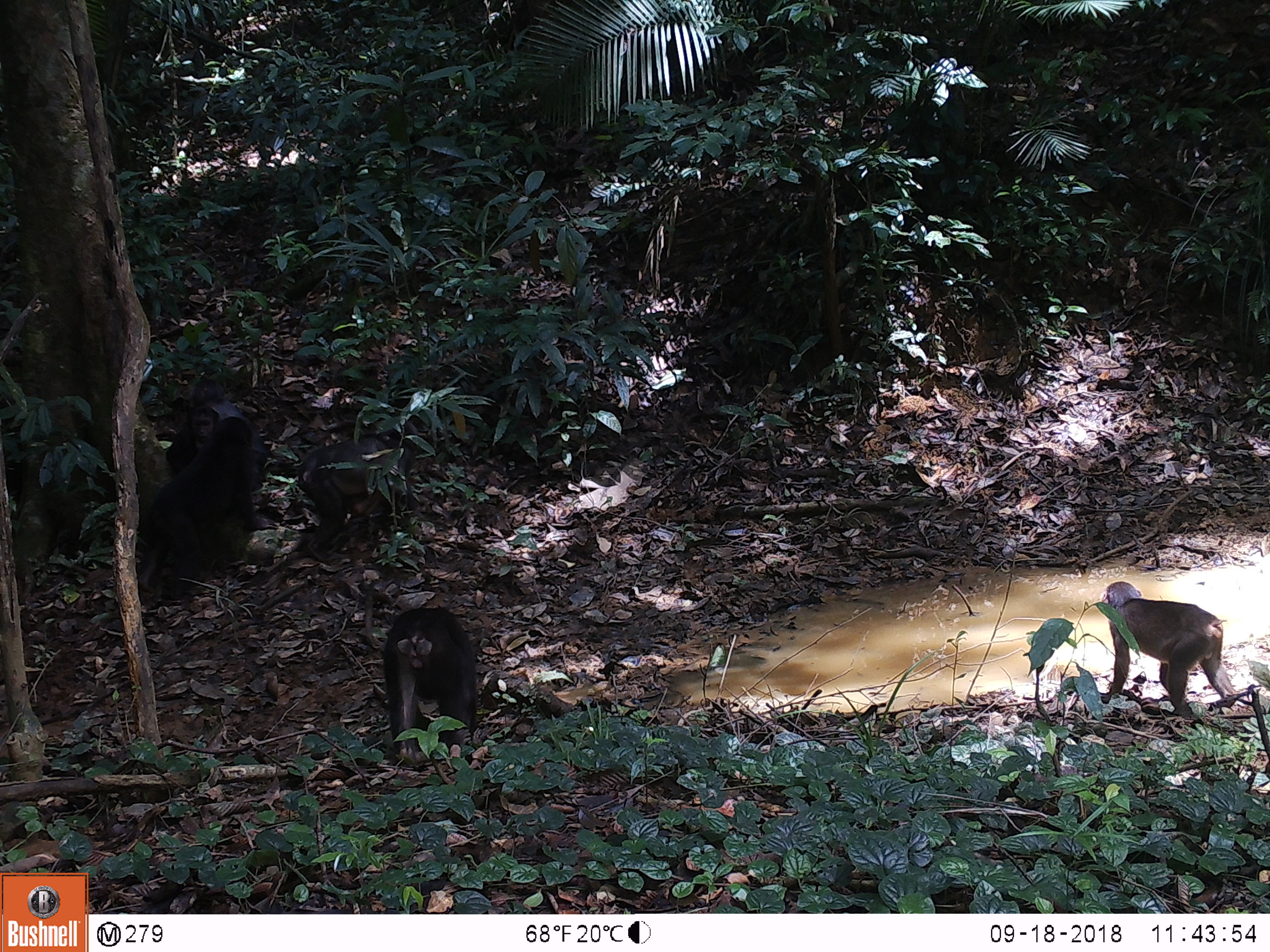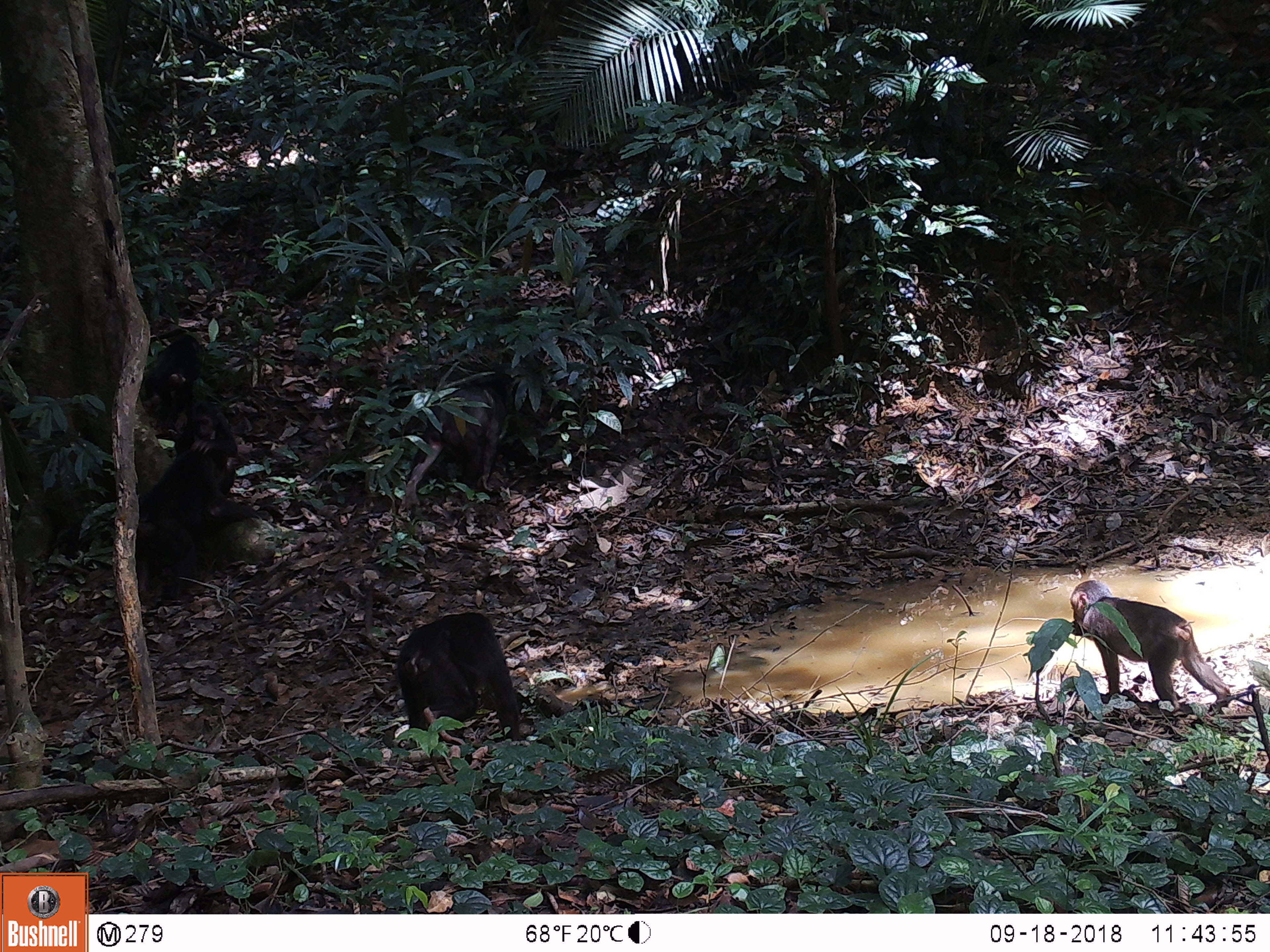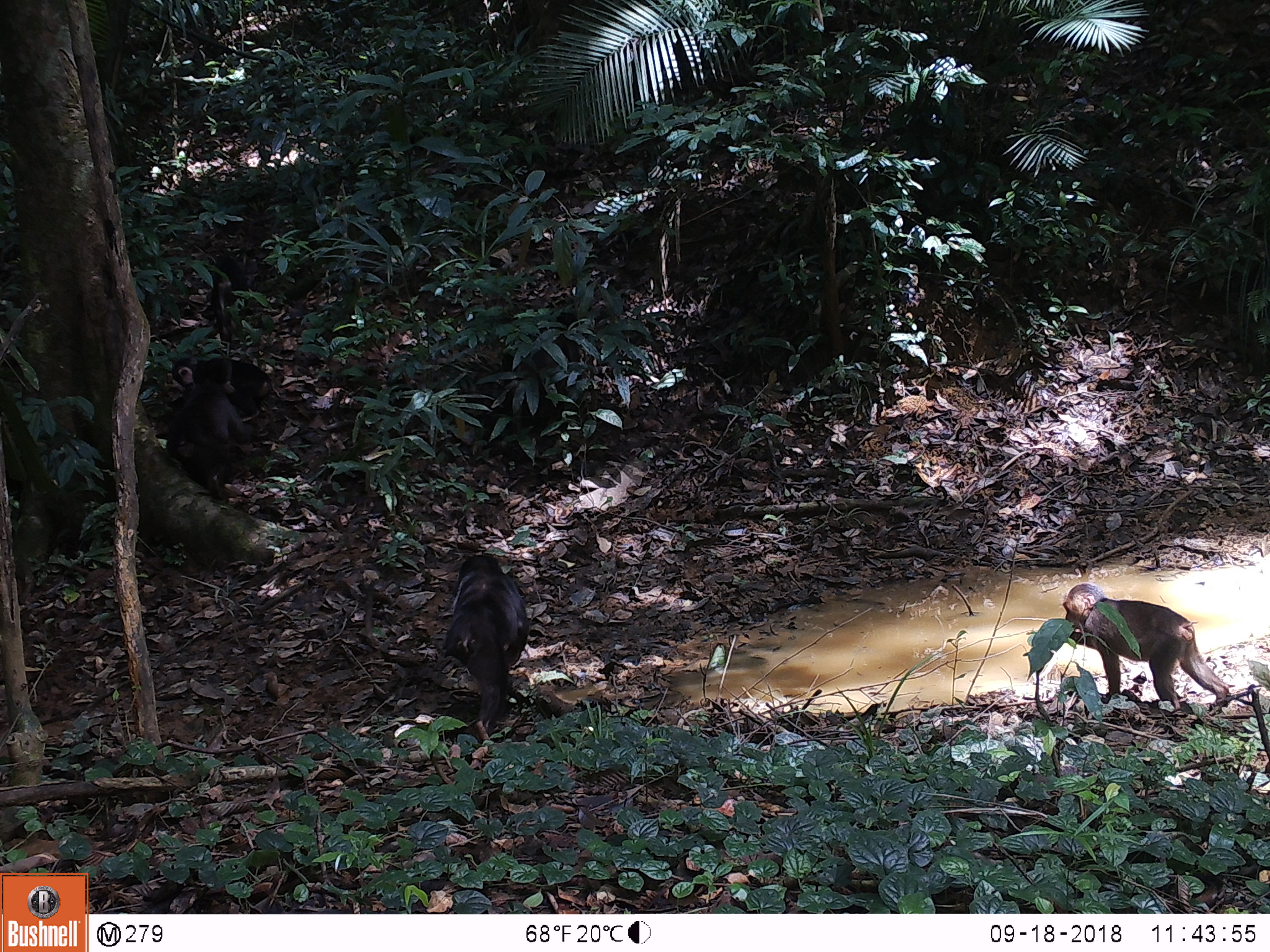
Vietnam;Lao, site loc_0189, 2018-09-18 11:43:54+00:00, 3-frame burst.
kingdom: Animalia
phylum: Chordata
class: Mammalia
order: Primates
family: Cercopithecidae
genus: Macaca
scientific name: Macaca arctoides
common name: stump-tailed macaque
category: stump tailed macaque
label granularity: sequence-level